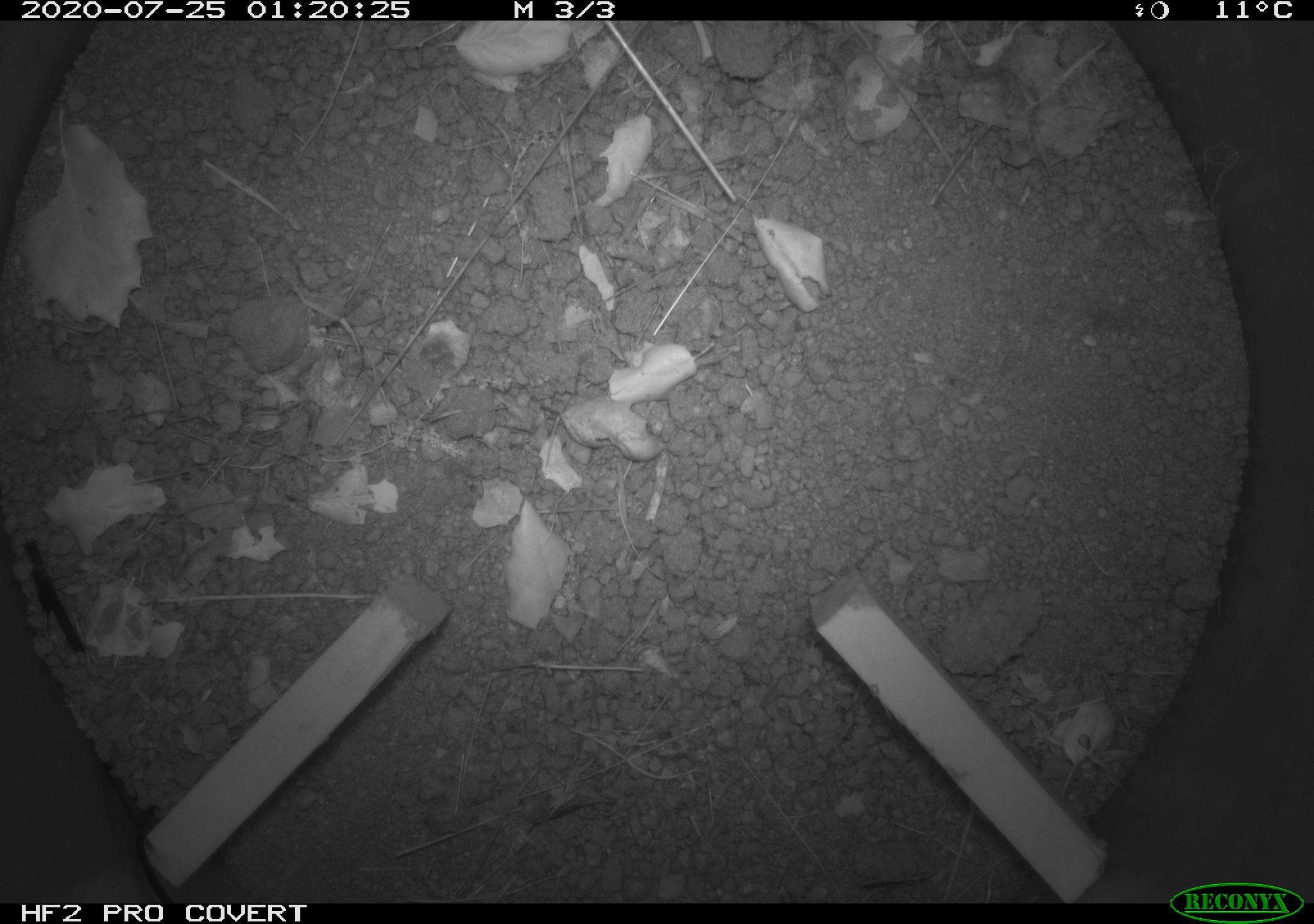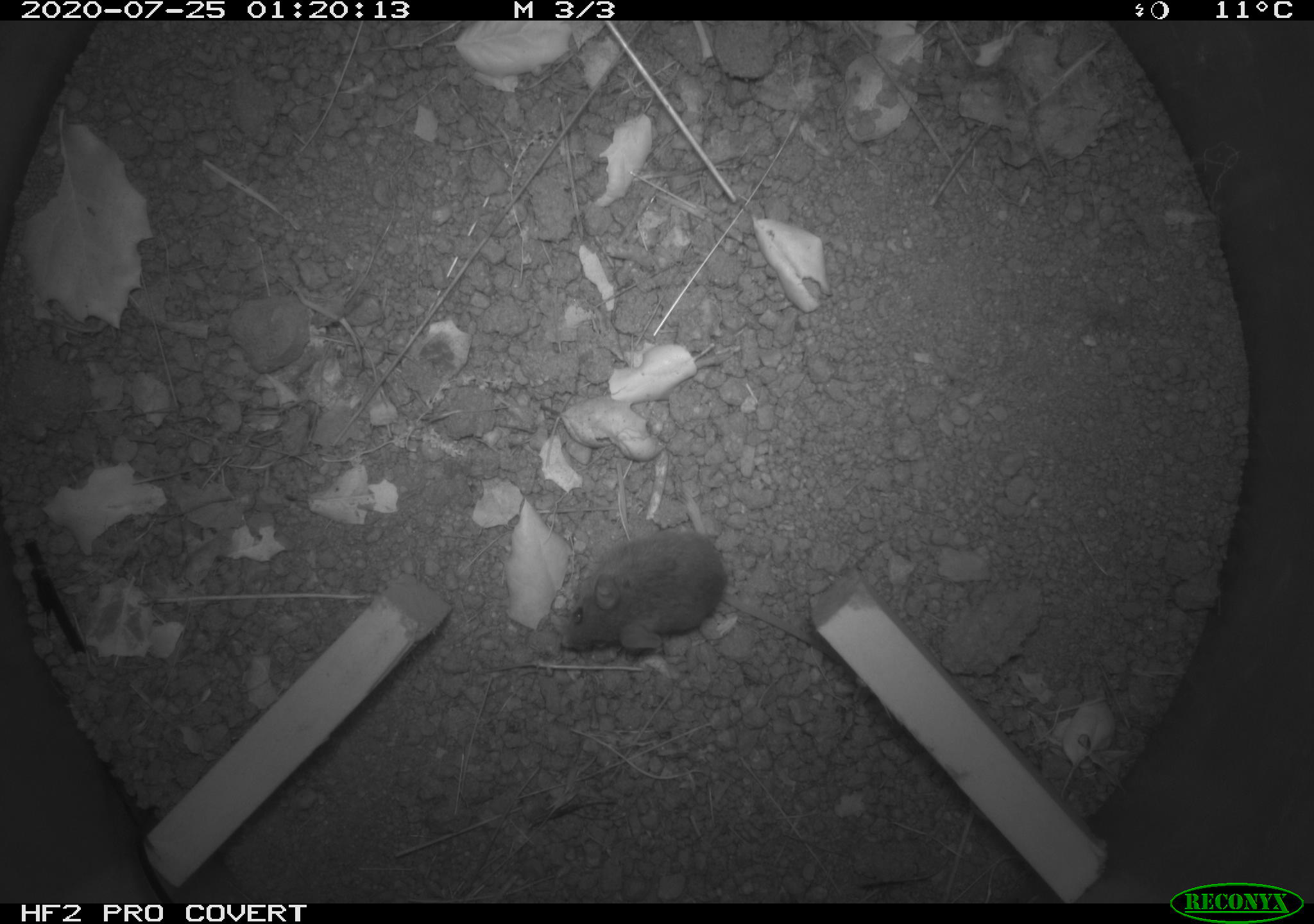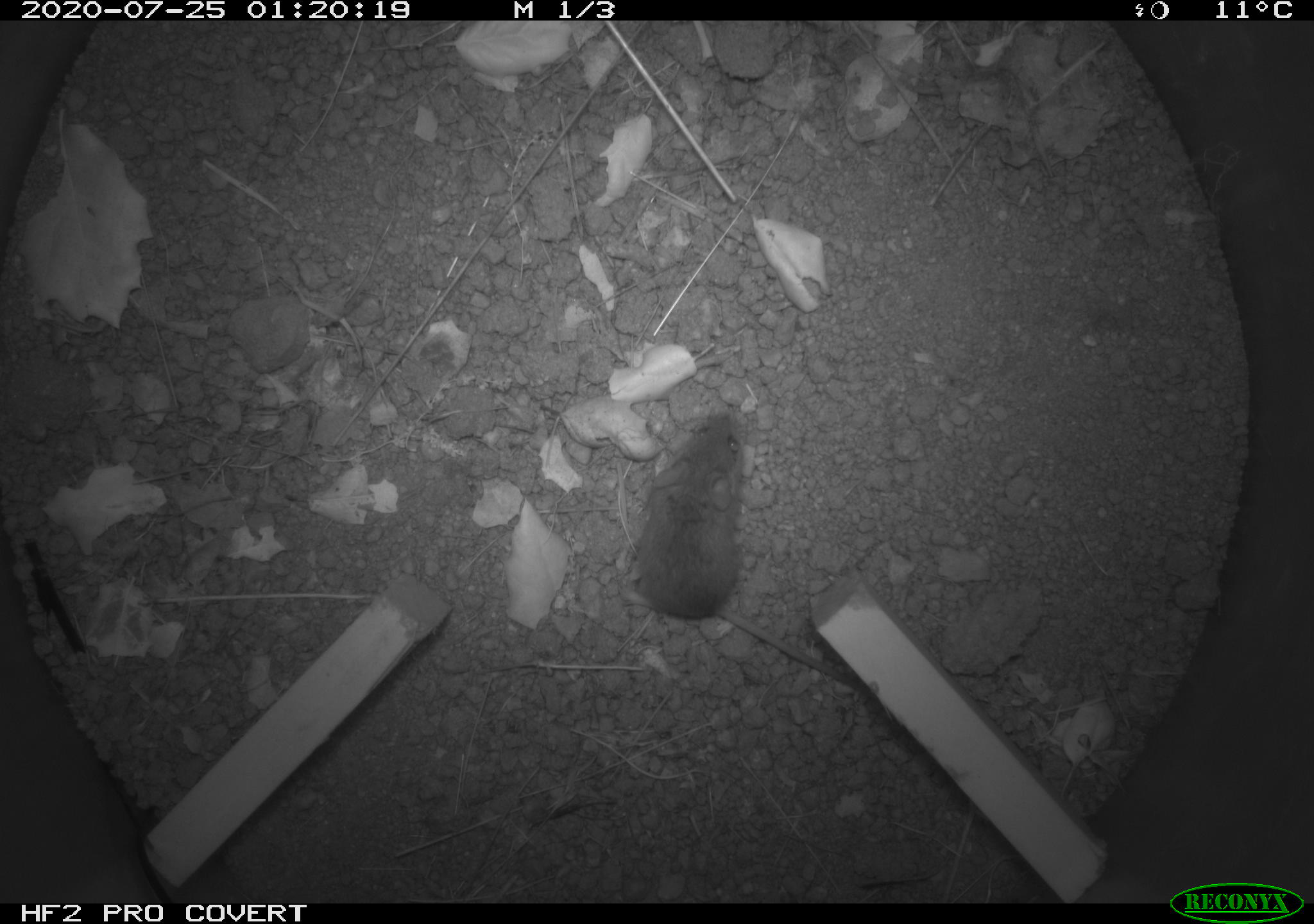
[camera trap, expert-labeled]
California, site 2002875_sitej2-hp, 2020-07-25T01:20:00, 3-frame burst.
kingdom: Animalia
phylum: Chordata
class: Mammalia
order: Rodentia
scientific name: Rodentia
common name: rodent